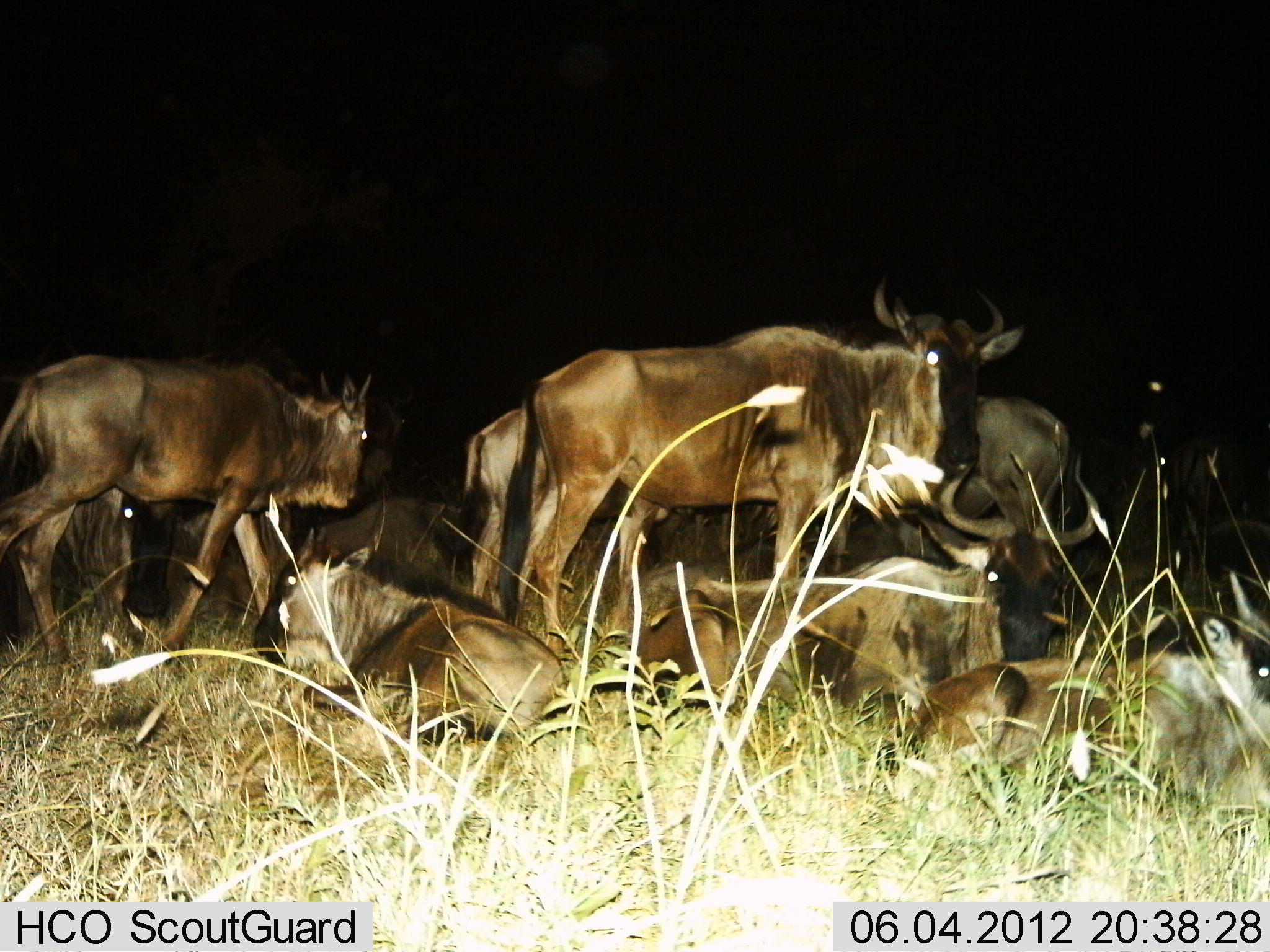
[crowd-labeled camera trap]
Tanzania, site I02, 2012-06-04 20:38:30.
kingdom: Animalia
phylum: Chordata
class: Mammalia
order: Artiodactyla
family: Bovidae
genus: Connochaetes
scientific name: Connochaetes taurinus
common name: blue wildebeest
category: wildebeest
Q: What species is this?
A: Wildebeest (blue wildebeest) (Connochaetes taurinus).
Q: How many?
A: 11-50.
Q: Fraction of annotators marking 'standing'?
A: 89%.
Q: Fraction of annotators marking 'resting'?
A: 100%.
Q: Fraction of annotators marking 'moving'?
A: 56%.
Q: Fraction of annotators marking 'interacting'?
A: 0%.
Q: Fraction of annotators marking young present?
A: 44%.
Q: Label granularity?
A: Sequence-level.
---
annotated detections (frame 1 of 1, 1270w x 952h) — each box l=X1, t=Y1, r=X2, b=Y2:
animal: l=499, t=276, r=1028, b=667; l=620, t=456, r=1100, b=732; l=0, t=353, r=373, b=662; l=889, t=567, r=1270, b=800; l=251, t=530, r=572, b=745; l=435, t=401, r=718, b=636; l=823, t=388, r=1069, b=595; l=0, t=395, r=182, b=625; l=298, t=484, r=483, b=597; l=1076, t=432, r=1254, b=540; l=1203, t=521, r=1270, b=584